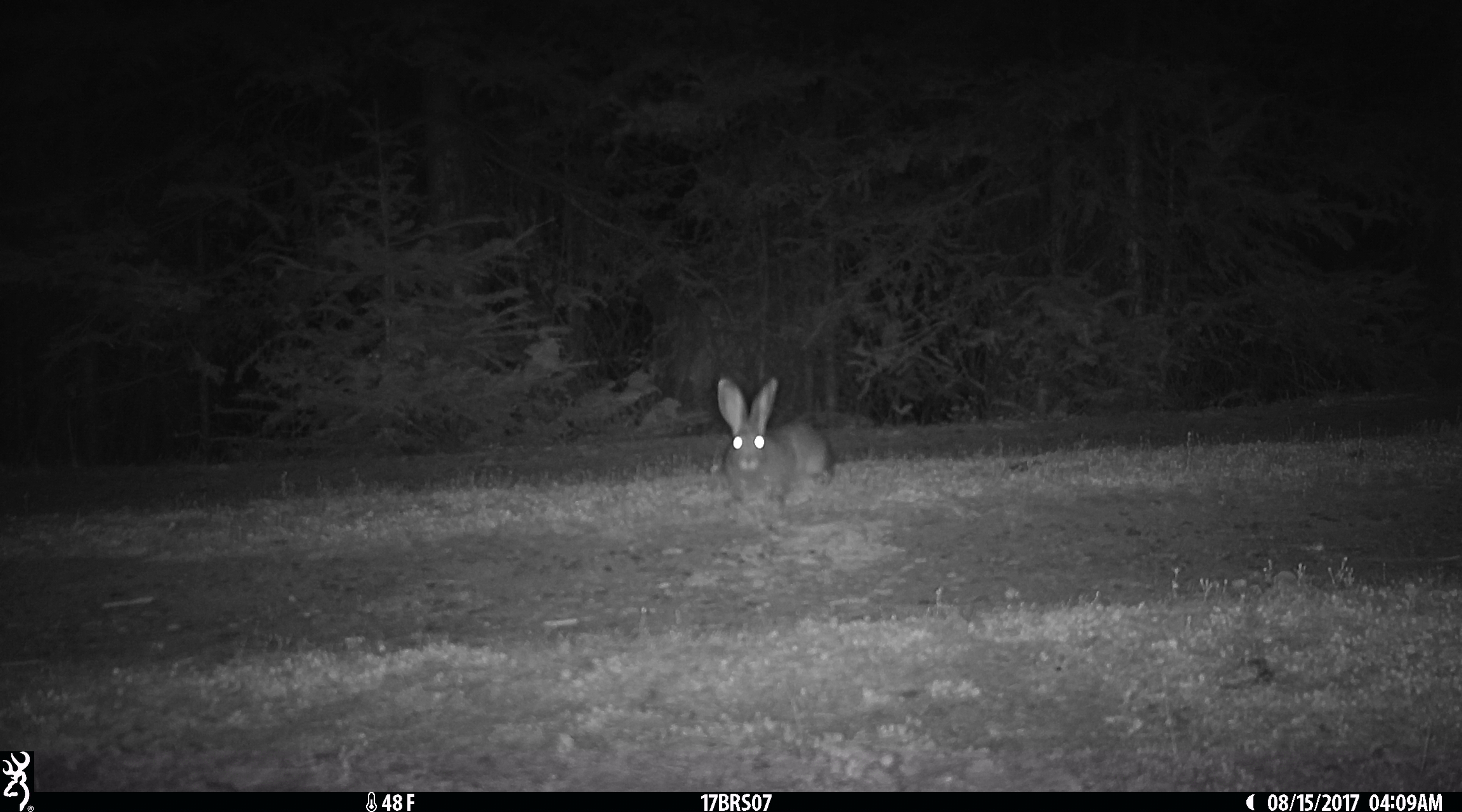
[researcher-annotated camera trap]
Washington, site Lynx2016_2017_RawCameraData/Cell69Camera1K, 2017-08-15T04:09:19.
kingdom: Animalia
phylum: Chordata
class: Mammalia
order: Lagomorpha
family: Leporidae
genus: Lepus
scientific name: Lepus americanus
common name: snowshoe hare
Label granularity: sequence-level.